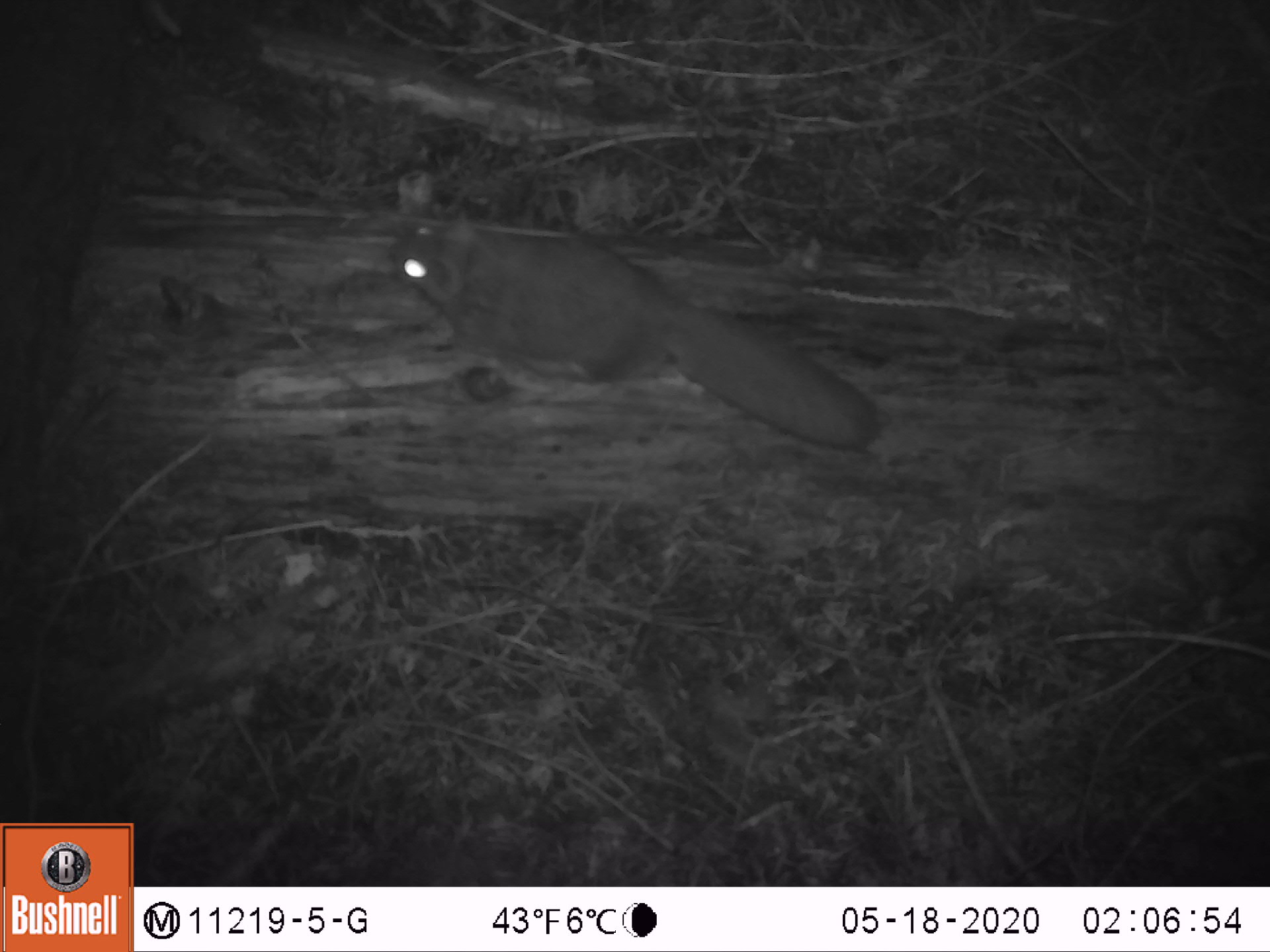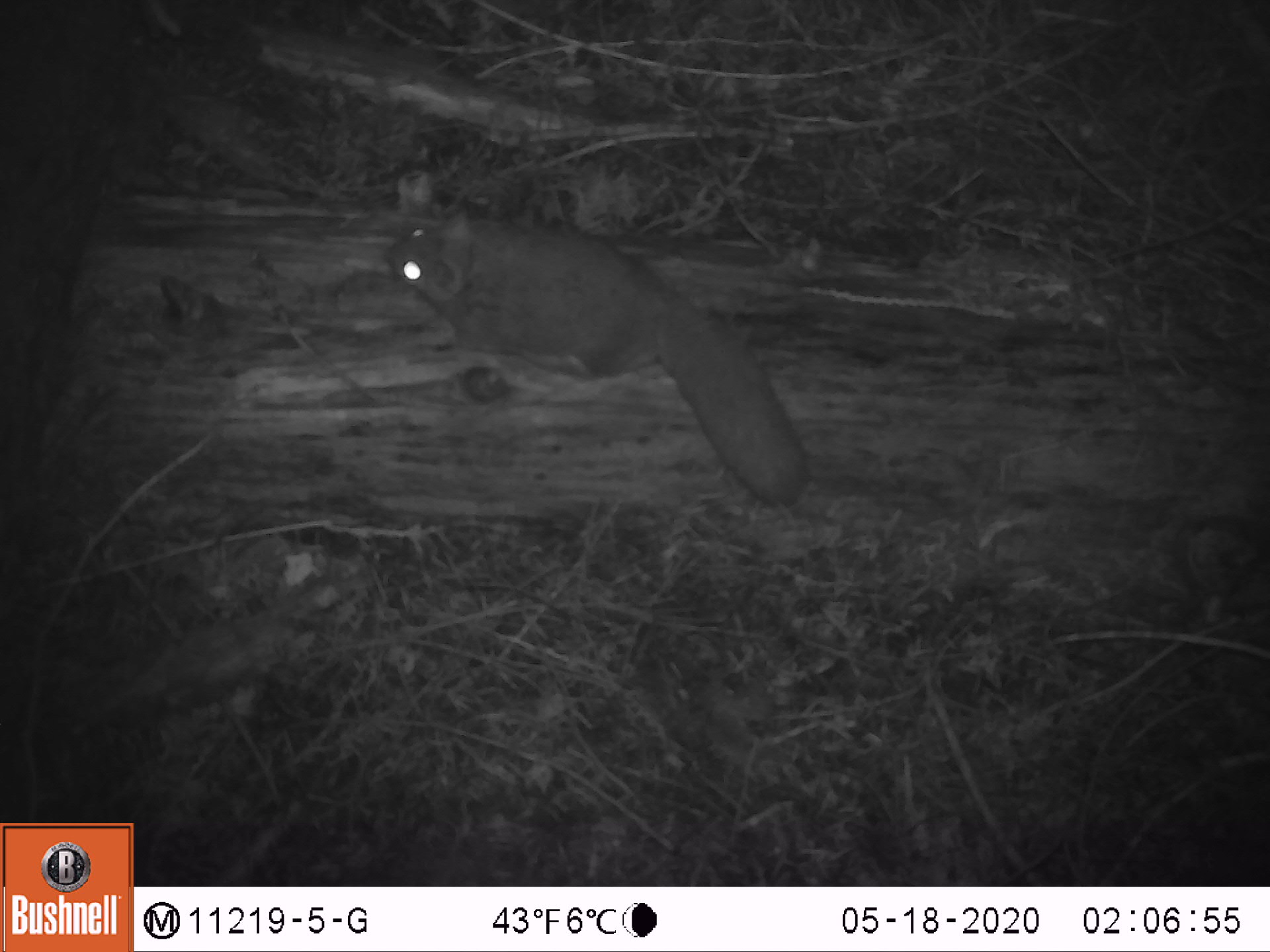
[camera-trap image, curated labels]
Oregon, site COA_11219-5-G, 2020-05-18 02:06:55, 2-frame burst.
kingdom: Animalia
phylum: Chordata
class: Mammalia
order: Rodentia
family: Sciuridae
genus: Glaucomys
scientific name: Glaucomys oregonensis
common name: humboldt's flying squirrel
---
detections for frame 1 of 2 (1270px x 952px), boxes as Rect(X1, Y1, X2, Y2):
humboldt's flying squirrel: Rect(382, 208, 900, 464)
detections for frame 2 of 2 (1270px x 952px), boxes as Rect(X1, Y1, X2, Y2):
humboldt's flying squirrel: Rect(371, 201, 825, 523)